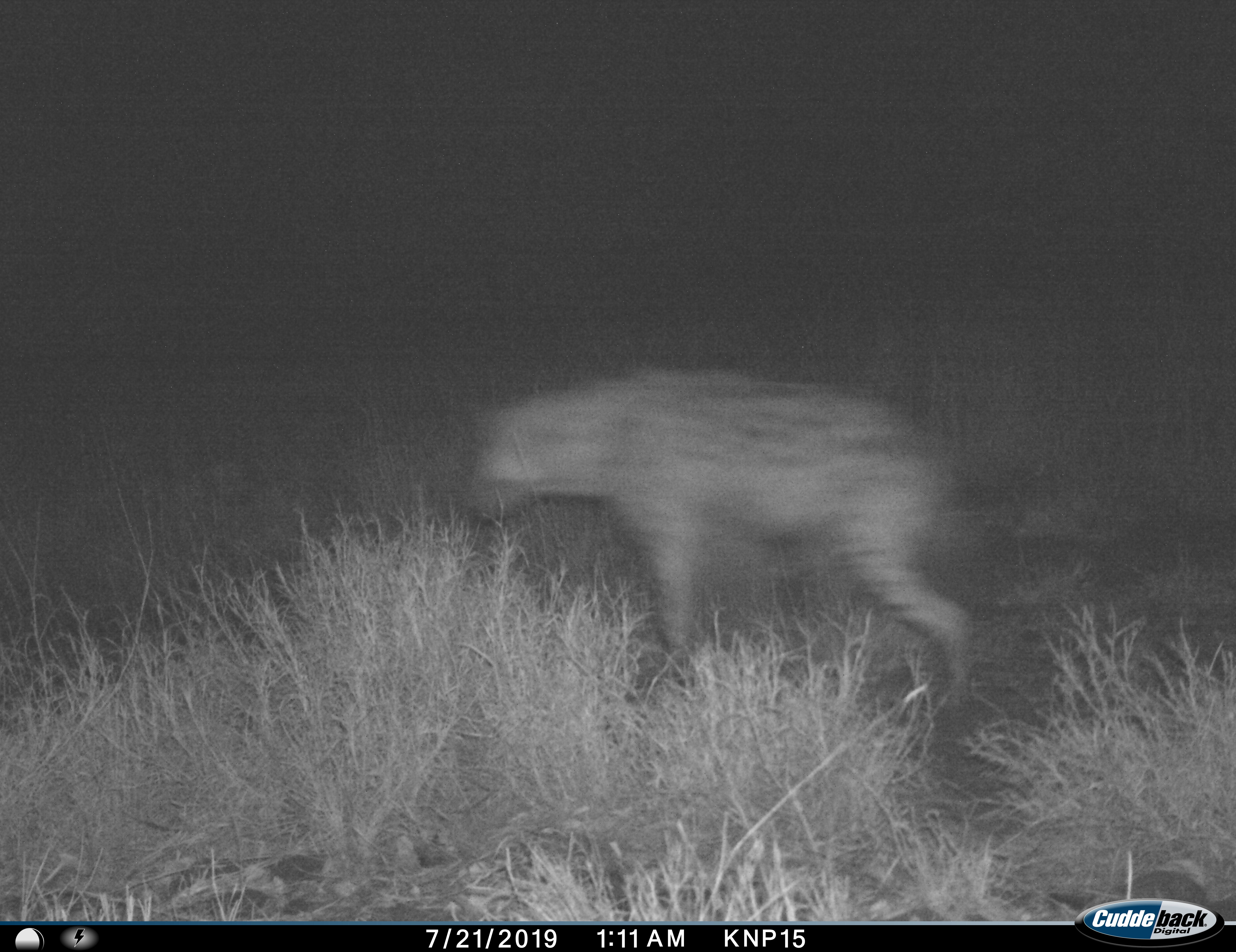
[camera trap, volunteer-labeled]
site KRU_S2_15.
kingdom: Animalia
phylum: Chordata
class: Mammalia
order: Carnivora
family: Hyaenidae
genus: Crocuta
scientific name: Crocuta crocuta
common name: spotted hyena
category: hyenaspotted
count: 1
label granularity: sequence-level